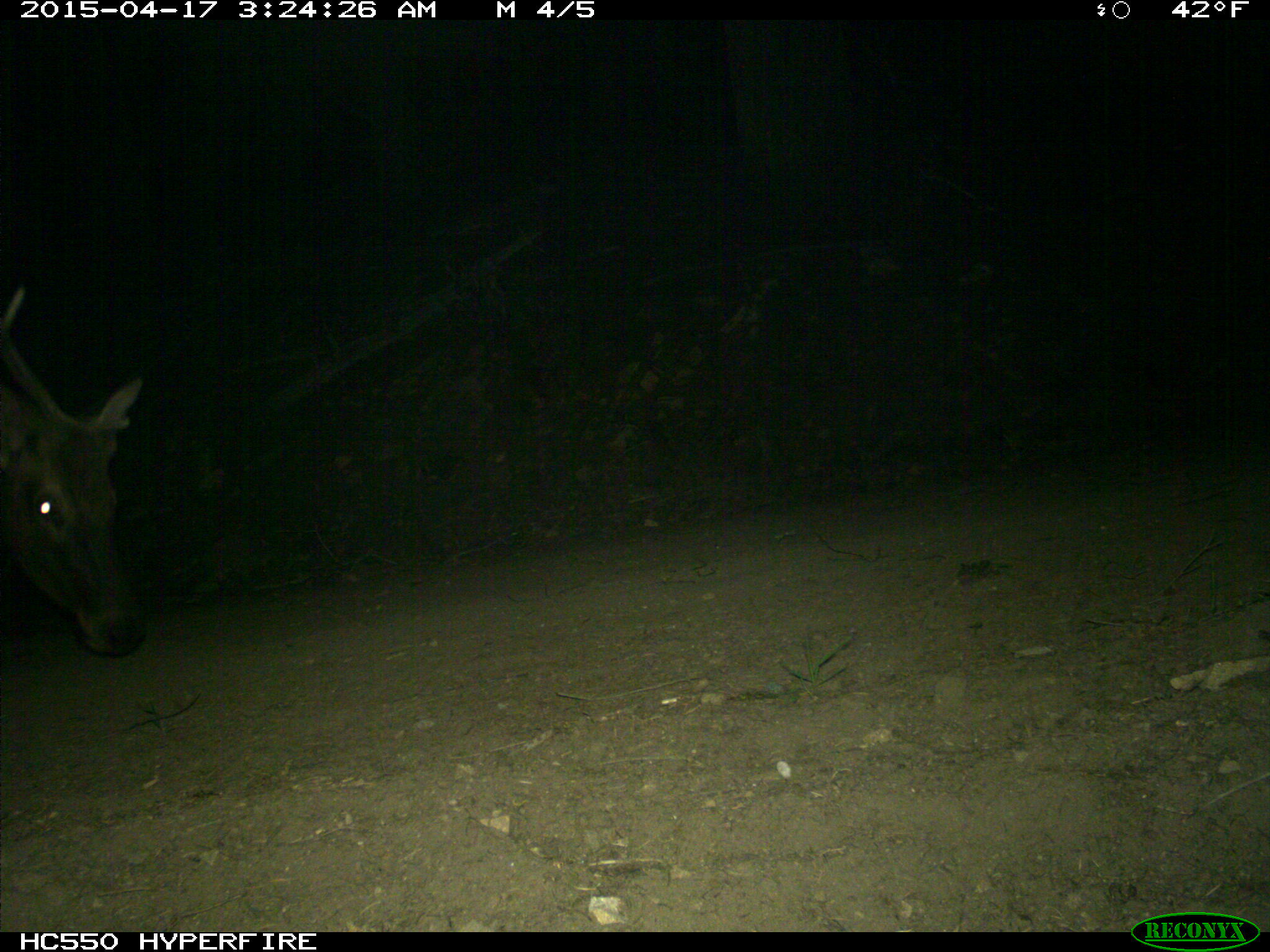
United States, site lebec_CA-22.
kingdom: Animalia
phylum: Chordata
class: Mammalia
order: Artiodactyla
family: Cervidae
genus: Cervus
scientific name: Cervus canadensis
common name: elk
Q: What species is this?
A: Cervus canadensis (elk).